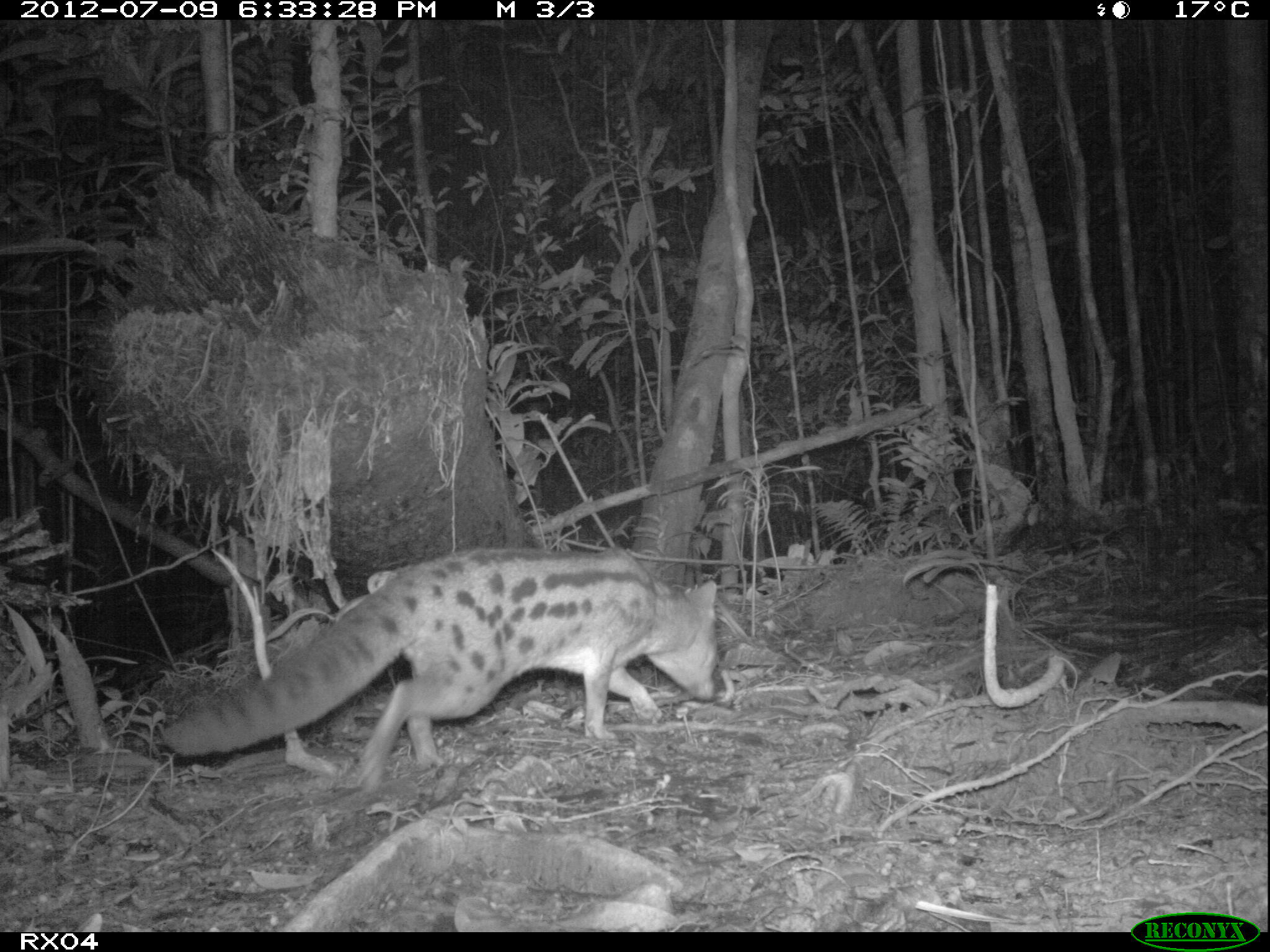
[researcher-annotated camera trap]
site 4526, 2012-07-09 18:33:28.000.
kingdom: Animalia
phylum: Chordata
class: Mammalia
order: Carnivora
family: Eupleridae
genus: Fossa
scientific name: Fossa fossana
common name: fanaloka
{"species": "Fossa fossana (fanaloka)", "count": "1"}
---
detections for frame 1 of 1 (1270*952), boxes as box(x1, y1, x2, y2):
fossa fossana: box(161, 542, 717, 782)